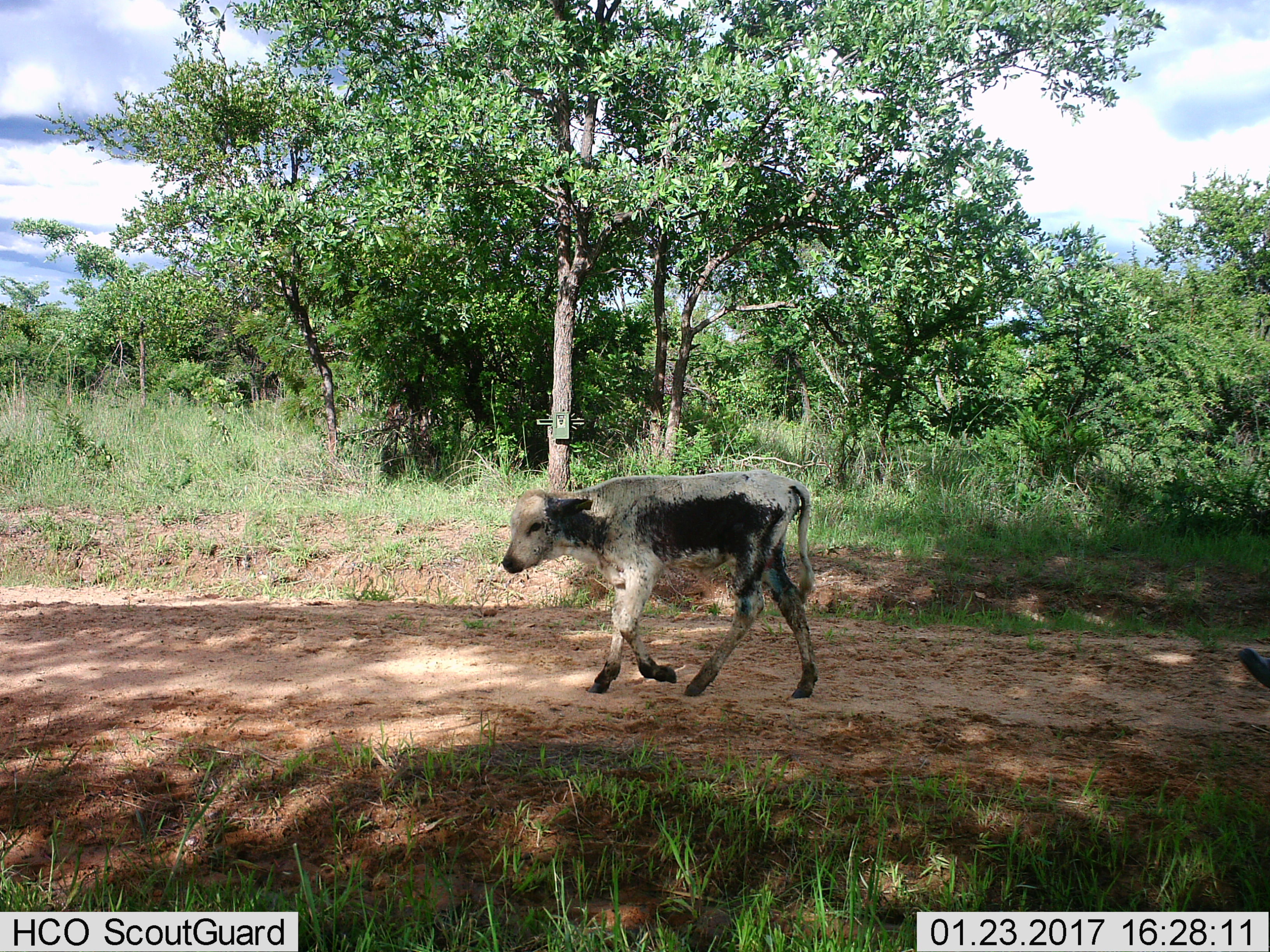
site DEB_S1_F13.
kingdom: Animalia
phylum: Chordata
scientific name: Vertebrata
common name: domestic animal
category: domesticanimal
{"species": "domesticanimal (domestic animal) (Vertebrata)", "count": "1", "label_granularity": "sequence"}